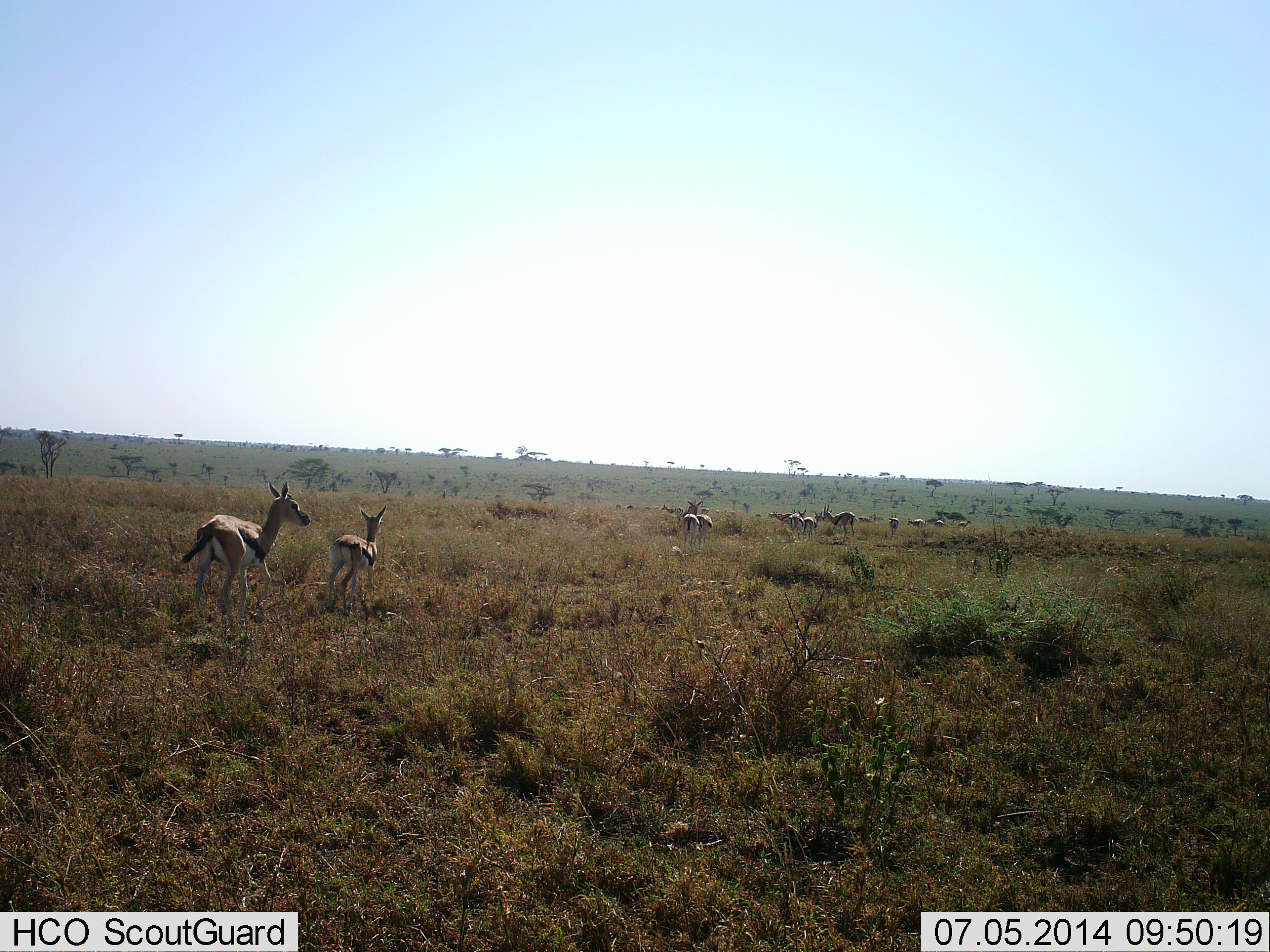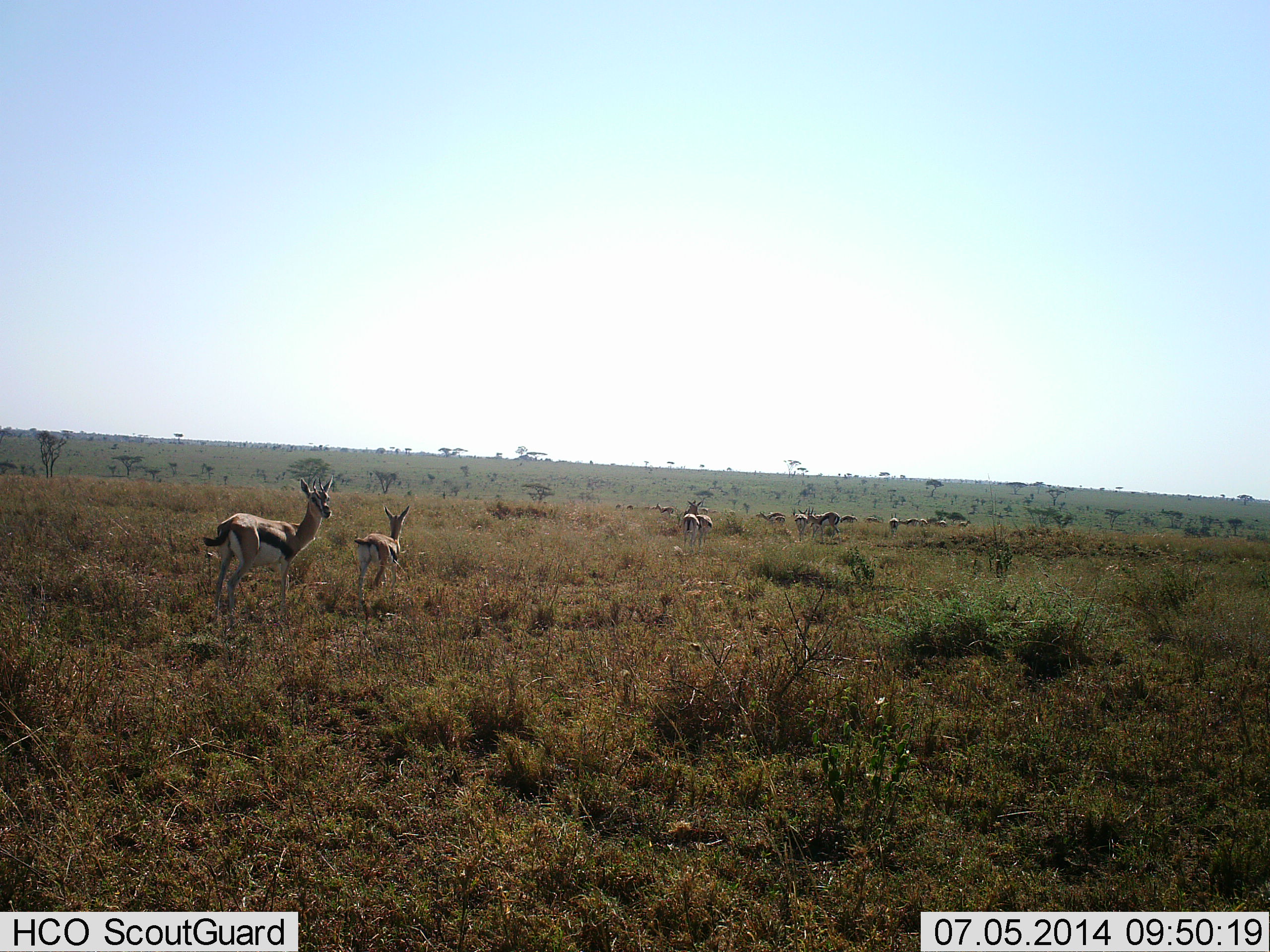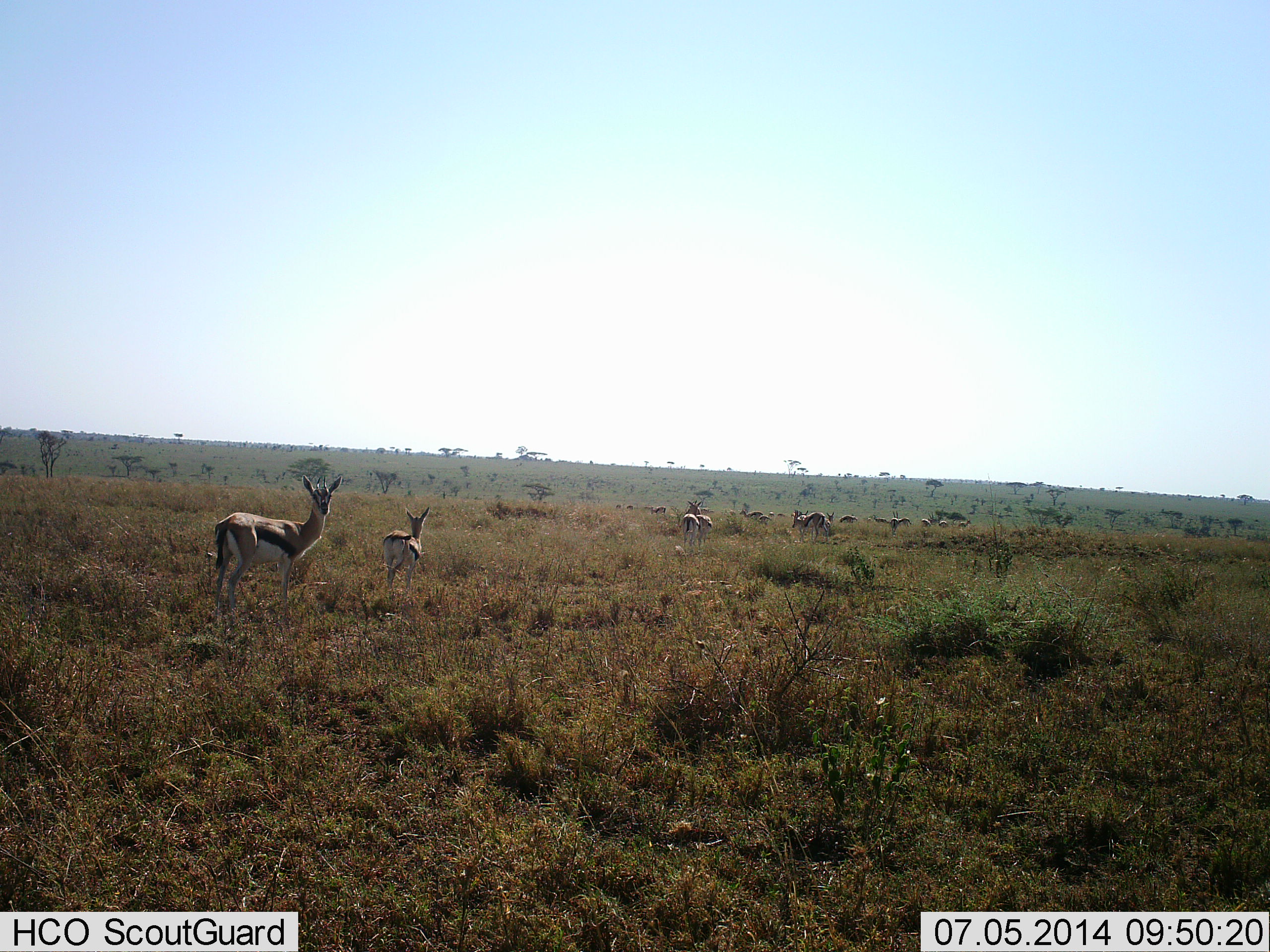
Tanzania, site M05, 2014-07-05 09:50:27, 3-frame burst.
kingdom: Animalia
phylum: Chordata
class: Mammalia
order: Artiodactyla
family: Bovidae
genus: Eudorcas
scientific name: Eudorcas thomsonii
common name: thomson's gazelle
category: gazellethomsons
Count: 11-50.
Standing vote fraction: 50%.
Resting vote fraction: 0%.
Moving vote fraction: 80%.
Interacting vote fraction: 0%.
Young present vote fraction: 20%.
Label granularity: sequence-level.